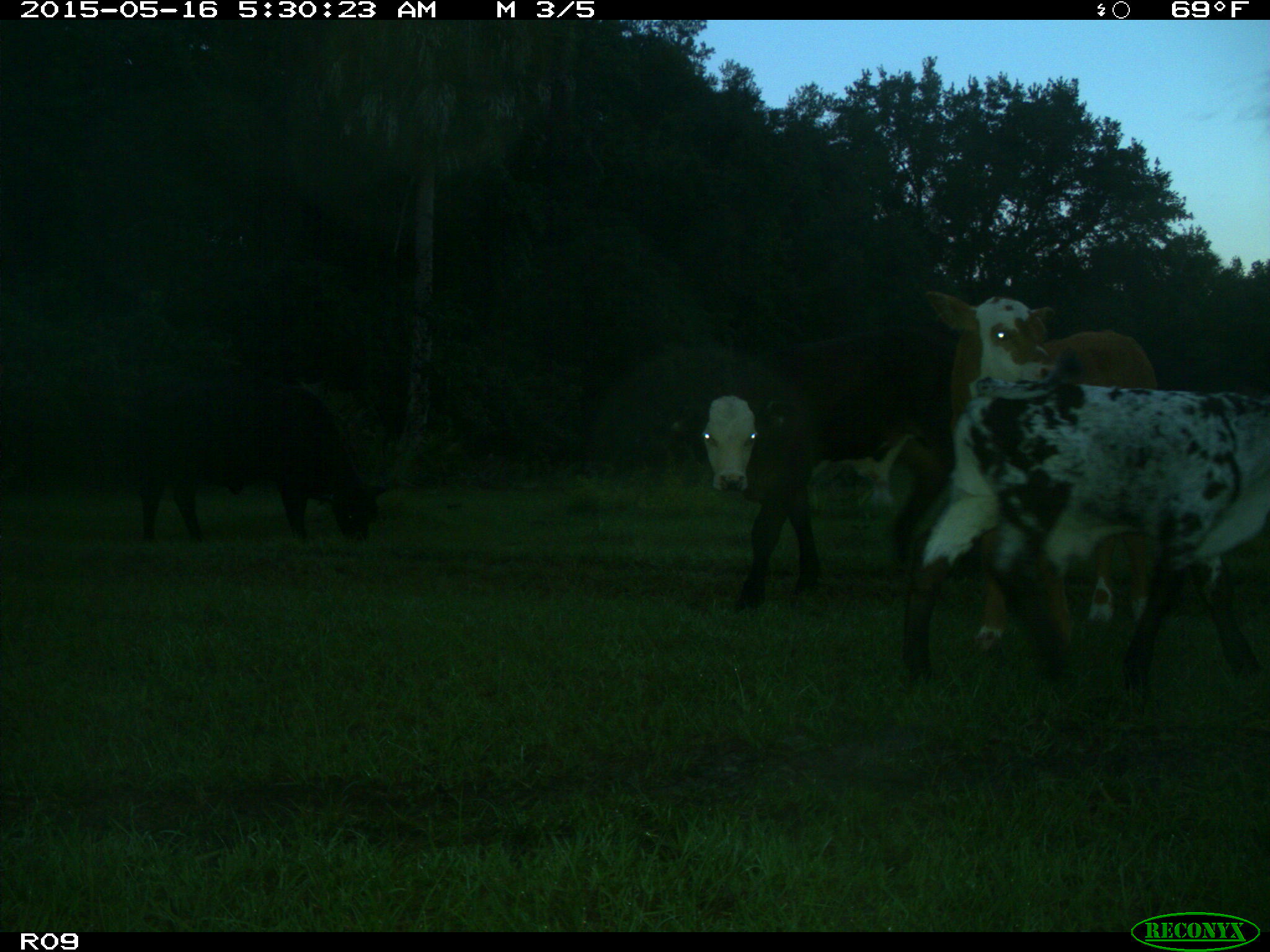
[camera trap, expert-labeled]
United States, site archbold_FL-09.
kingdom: Animalia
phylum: Chordata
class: Mammalia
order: Artiodactyla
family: Bovidae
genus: Bos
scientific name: Bos taurus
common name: domestic cow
Bos taurus (domestic cow).